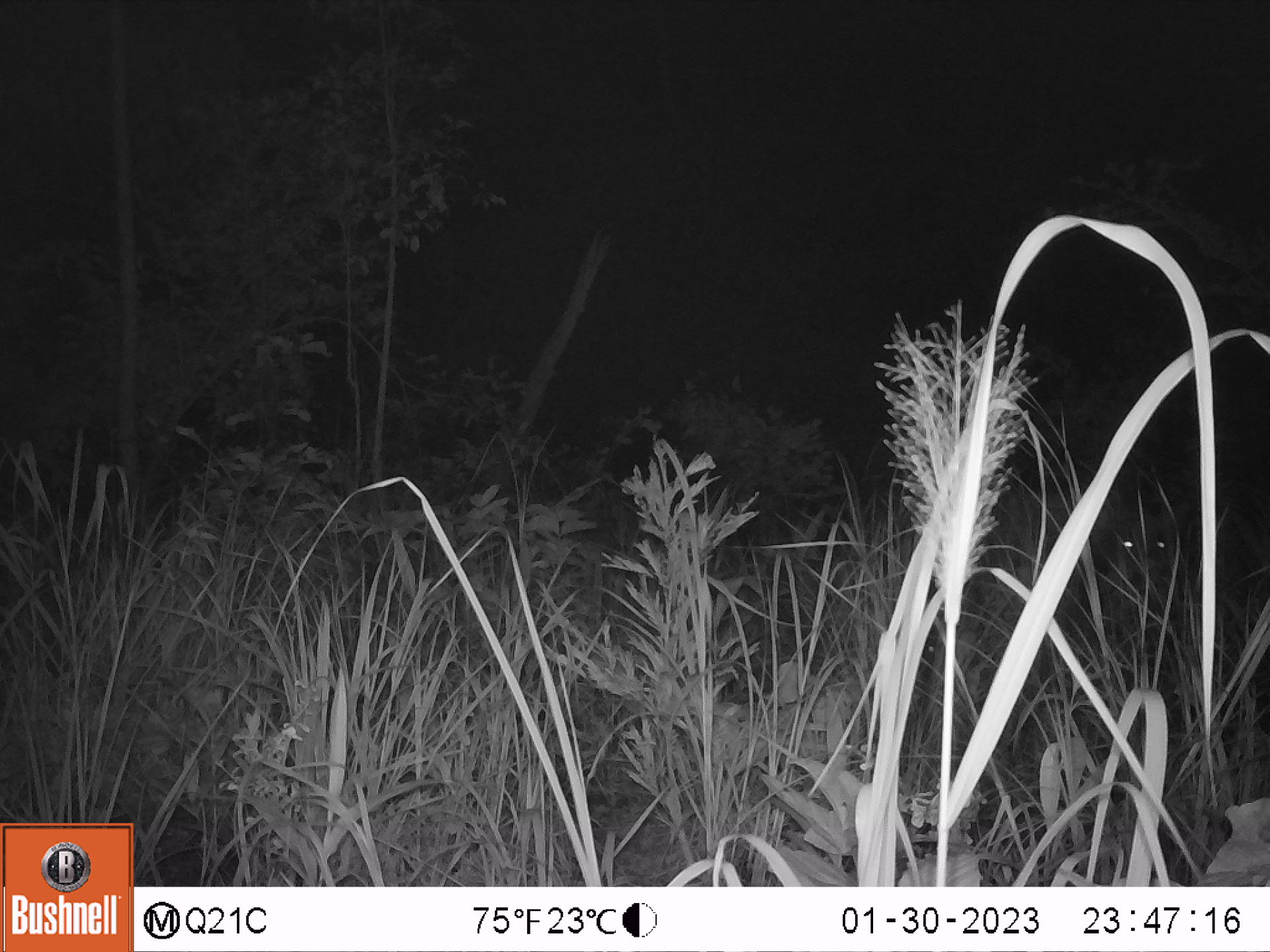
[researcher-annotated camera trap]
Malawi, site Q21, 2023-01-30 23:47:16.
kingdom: Animalia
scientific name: Animalia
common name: other animal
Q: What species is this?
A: Other animal (Animalia).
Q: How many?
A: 1.